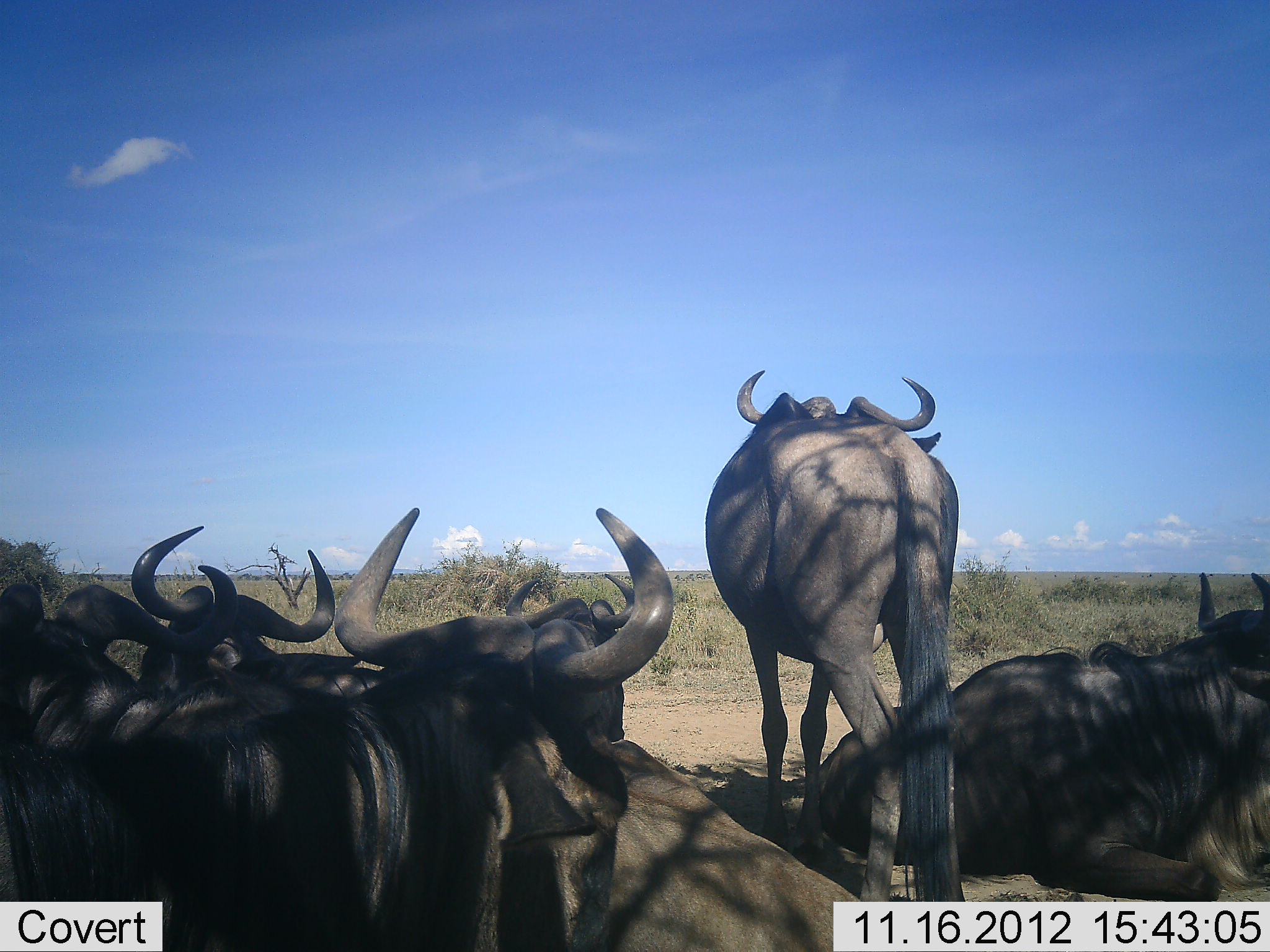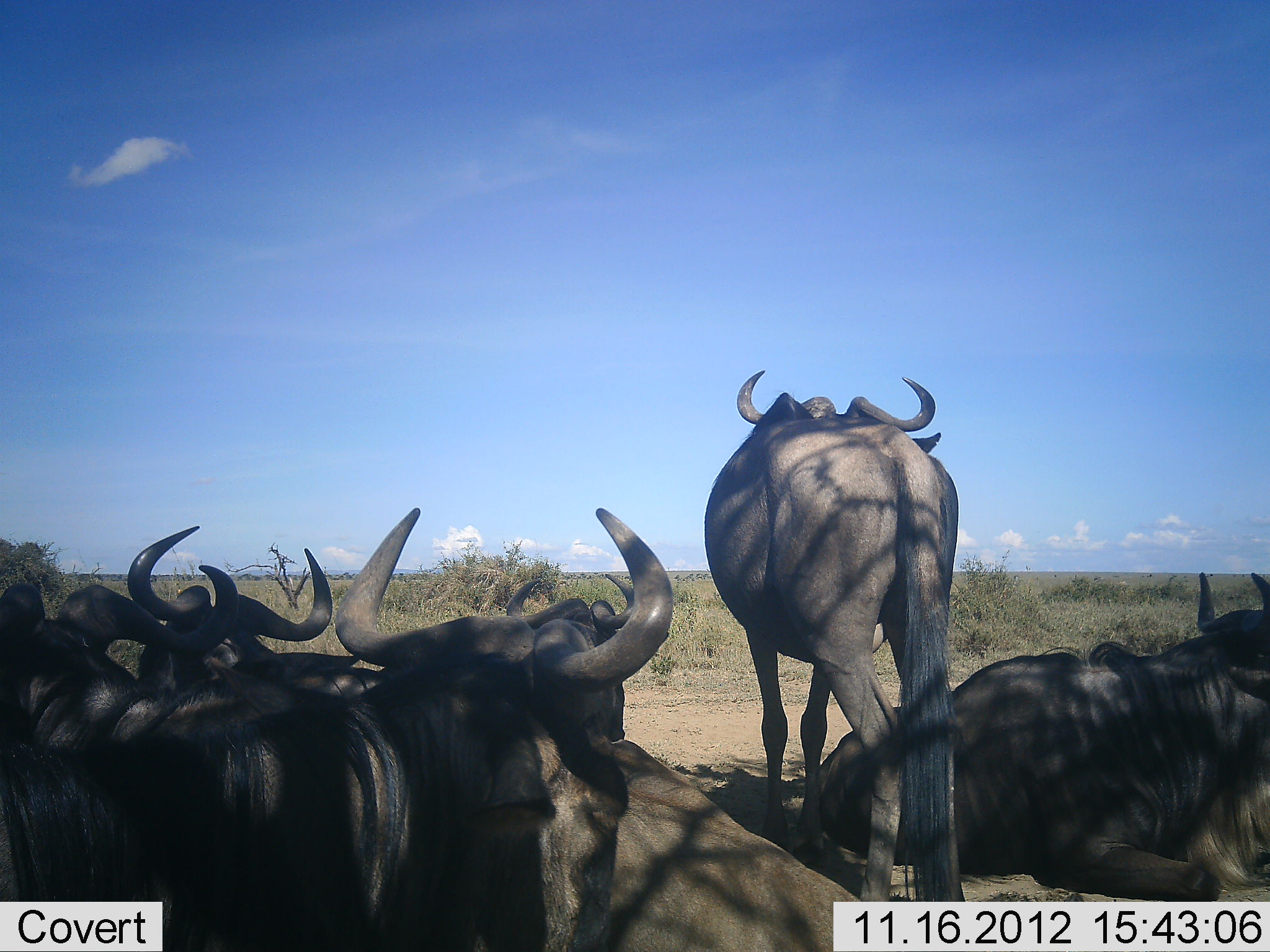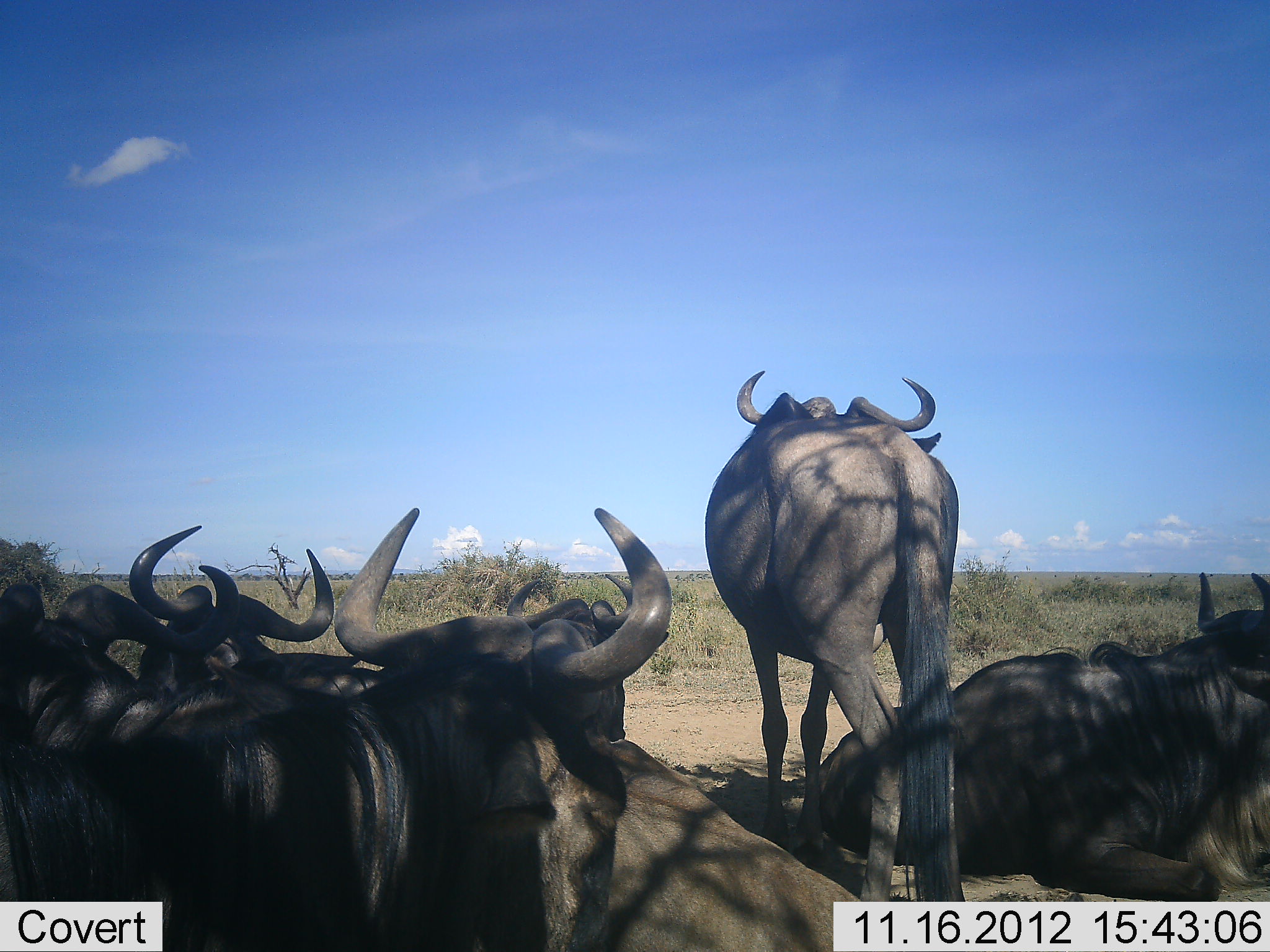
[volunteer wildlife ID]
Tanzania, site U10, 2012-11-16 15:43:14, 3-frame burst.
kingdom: Animalia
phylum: Chordata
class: Mammalia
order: Artiodactyla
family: Bovidae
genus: Connochaetes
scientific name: Connochaetes taurinus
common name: blue wildebeest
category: wildebeest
Wildebeest (blue wildebeest) (Connochaetes taurinus), count 6. Behavior (volunteer vote fractions): standing 80%, resting 100%, moving 0%, interacting 0%. Young present (vote fraction): 0%. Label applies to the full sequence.